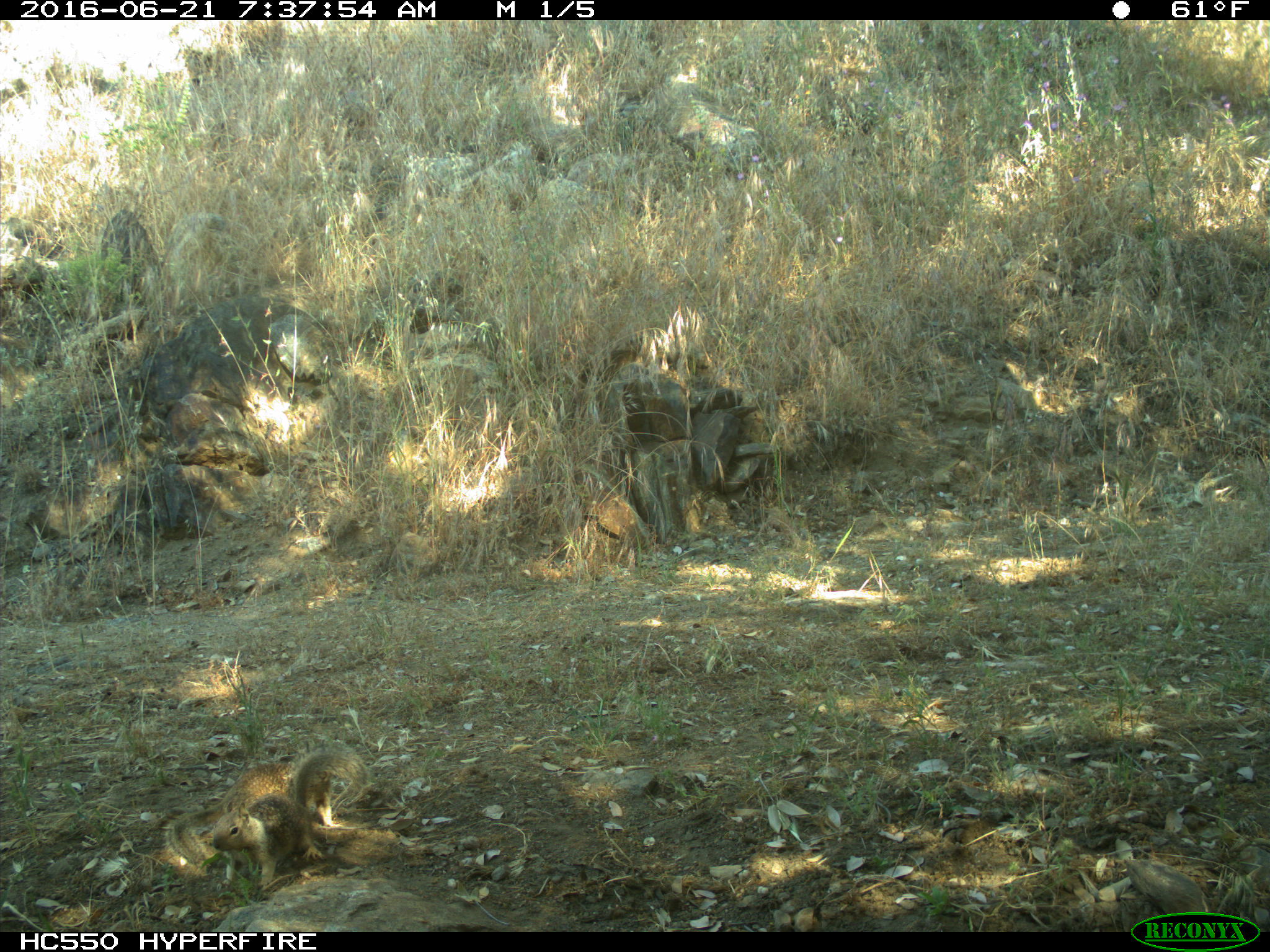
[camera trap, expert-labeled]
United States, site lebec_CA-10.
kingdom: Animalia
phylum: Chordata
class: Mammalia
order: Rodentia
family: Sciuridae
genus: Otospermophilus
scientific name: Otospermophilus beecheyi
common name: california ground squirrel